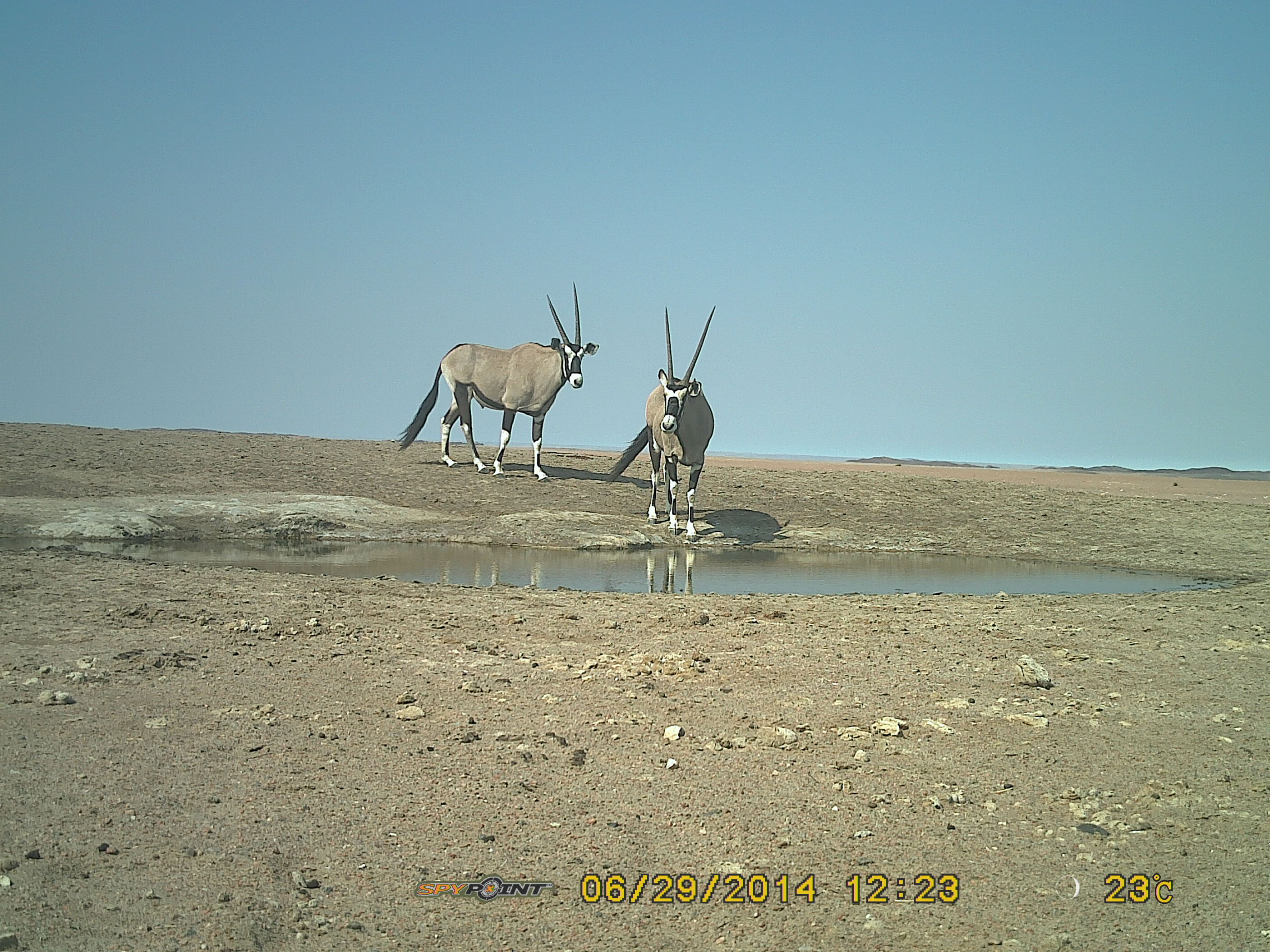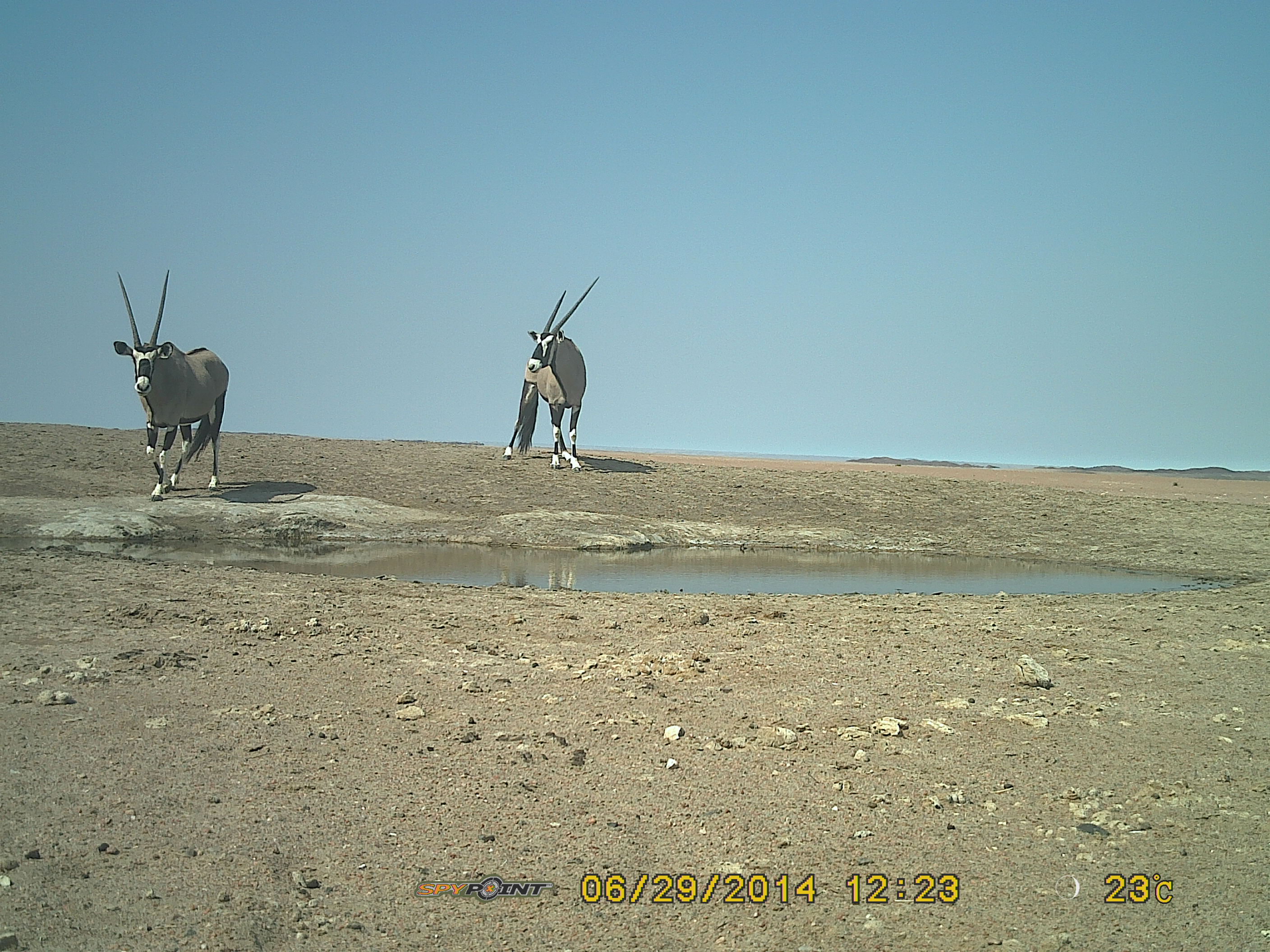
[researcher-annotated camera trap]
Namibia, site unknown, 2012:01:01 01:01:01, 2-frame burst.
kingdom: Animalia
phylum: Chordata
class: Mammalia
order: Artiodactyla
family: Bovidae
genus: Oryx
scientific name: Oryx gazella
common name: gemsbok